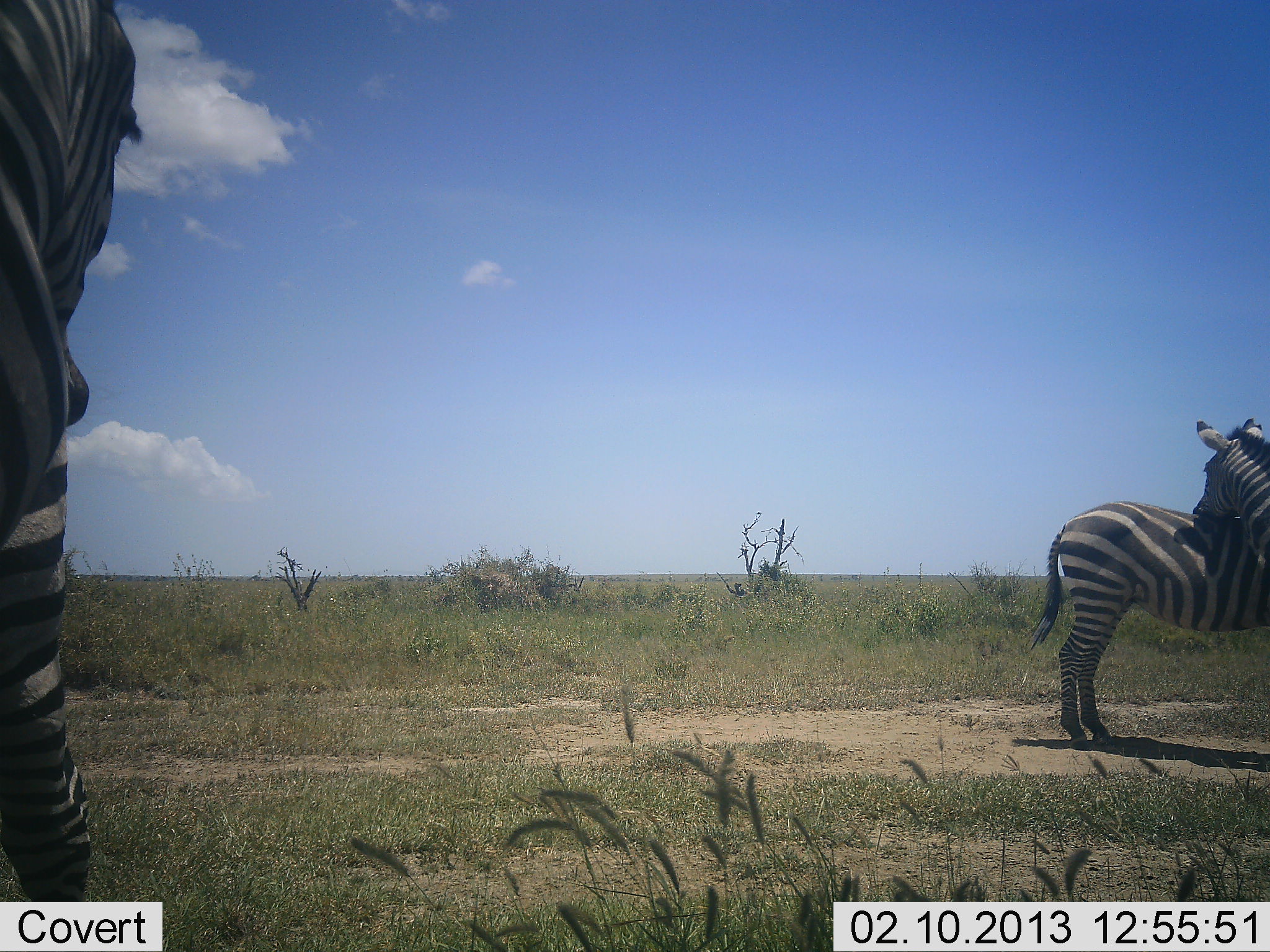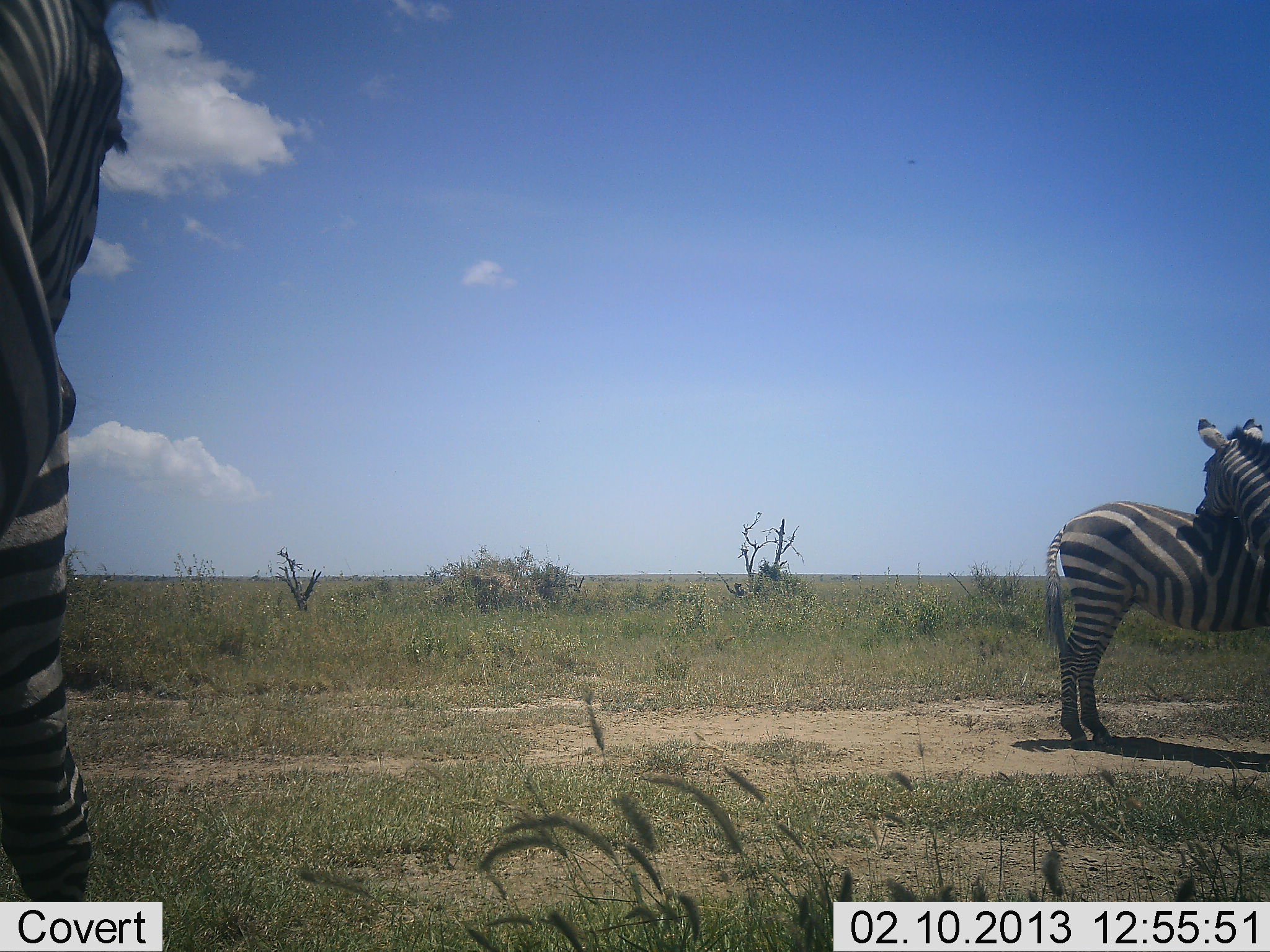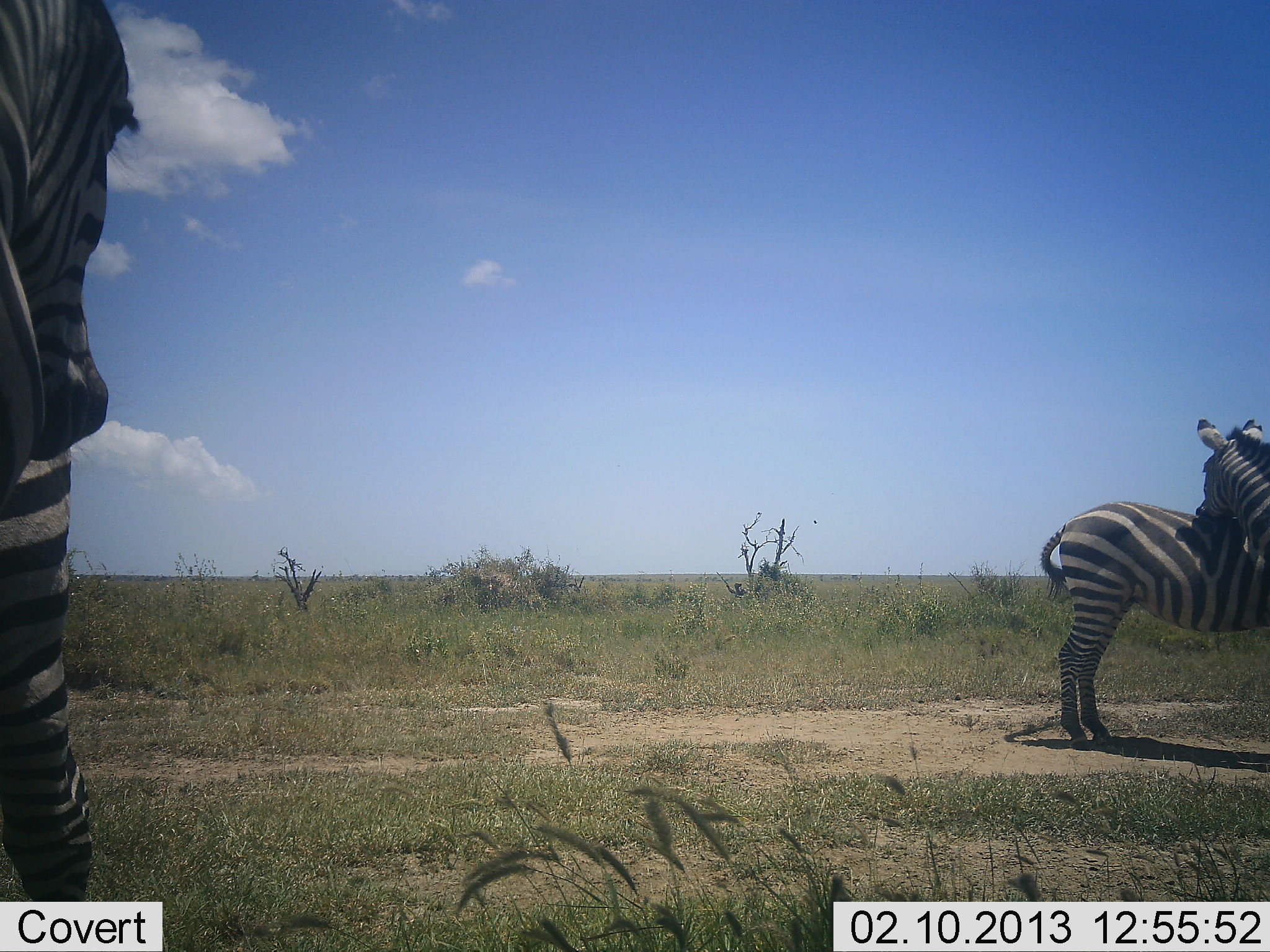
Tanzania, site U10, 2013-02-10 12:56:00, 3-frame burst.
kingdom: Animalia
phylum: Chordata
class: Mammalia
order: Perissodactyla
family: Equidae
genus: Equus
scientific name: Equus quagga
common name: plains zebra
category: zebra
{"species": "zebra (plains zebra) (Equus quagga)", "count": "3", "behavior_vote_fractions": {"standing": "83%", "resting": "0%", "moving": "0%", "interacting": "58%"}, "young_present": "0%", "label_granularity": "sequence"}